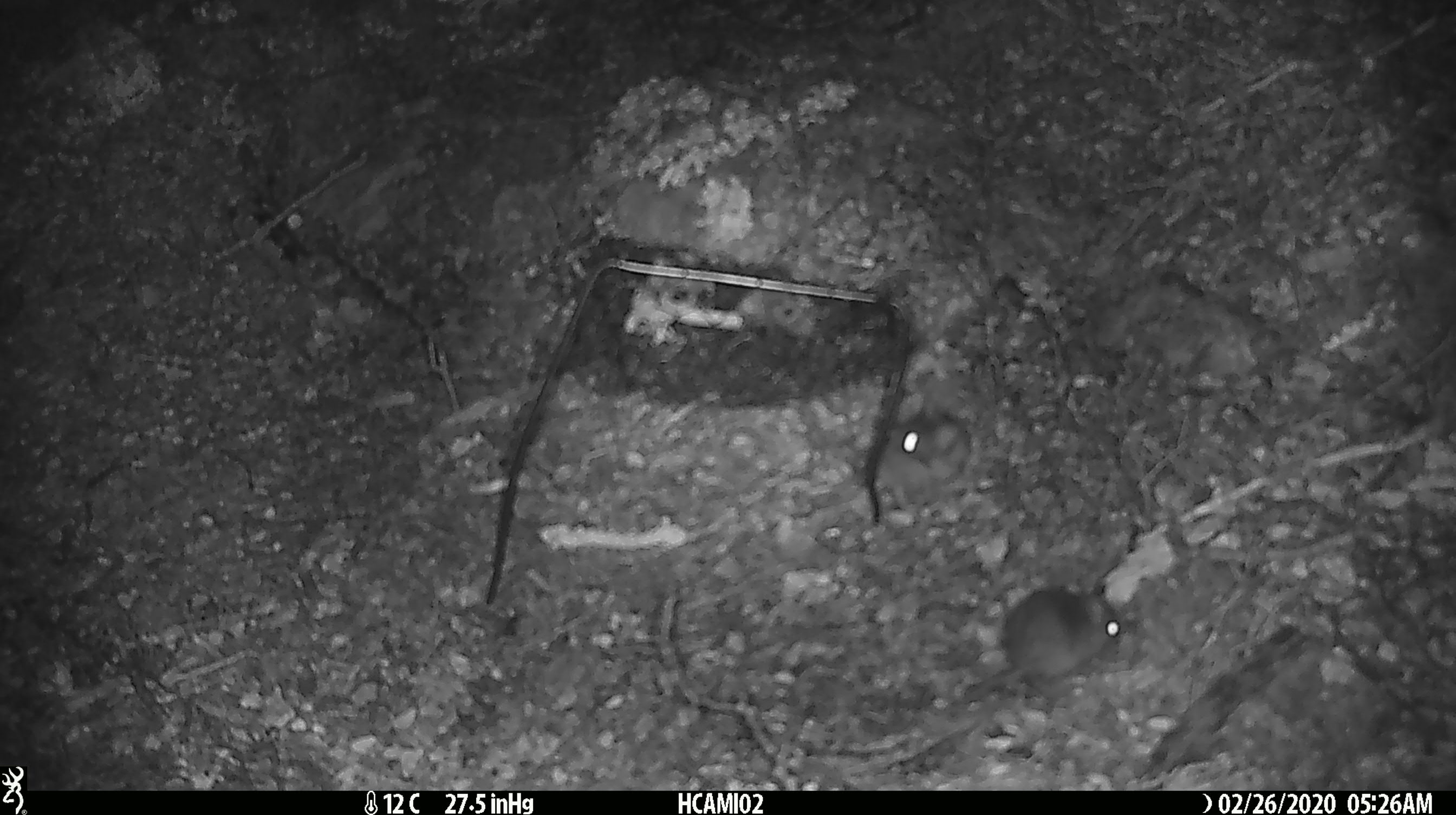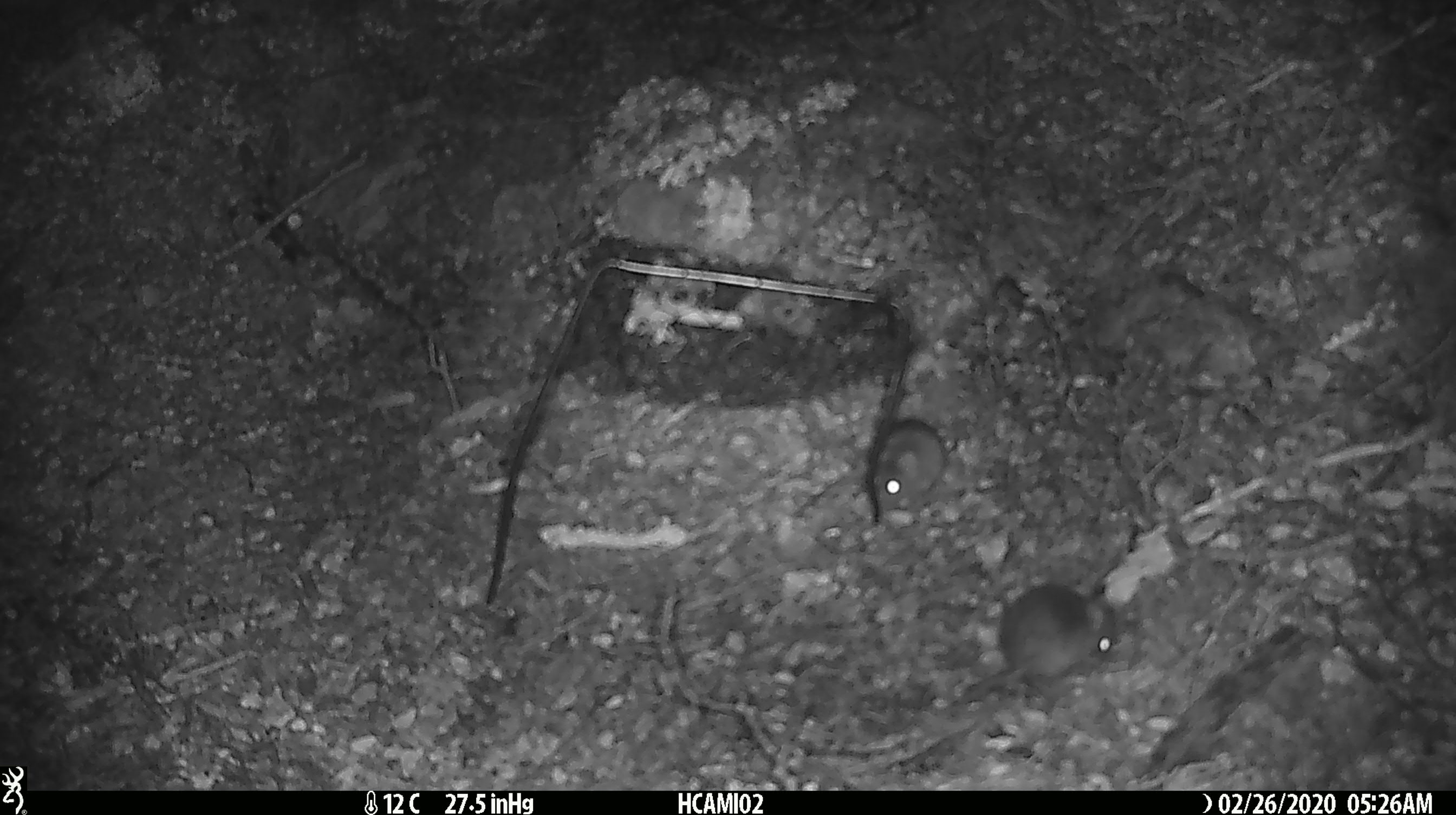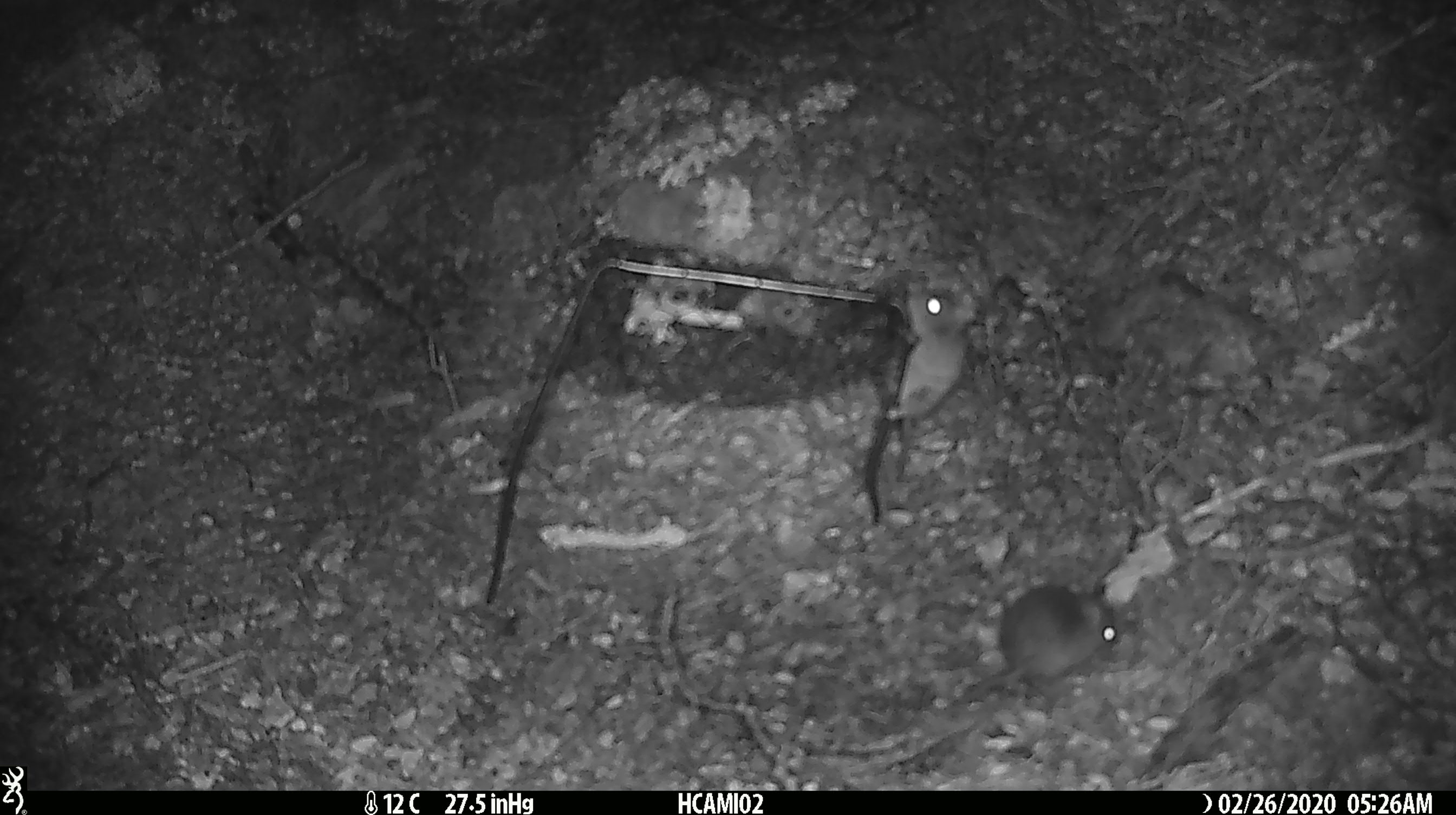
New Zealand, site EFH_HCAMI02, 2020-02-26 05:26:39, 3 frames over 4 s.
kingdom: Animalia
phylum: Chordata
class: Mammalia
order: Rodentia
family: Muridae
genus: Mus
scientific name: Mus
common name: mouse